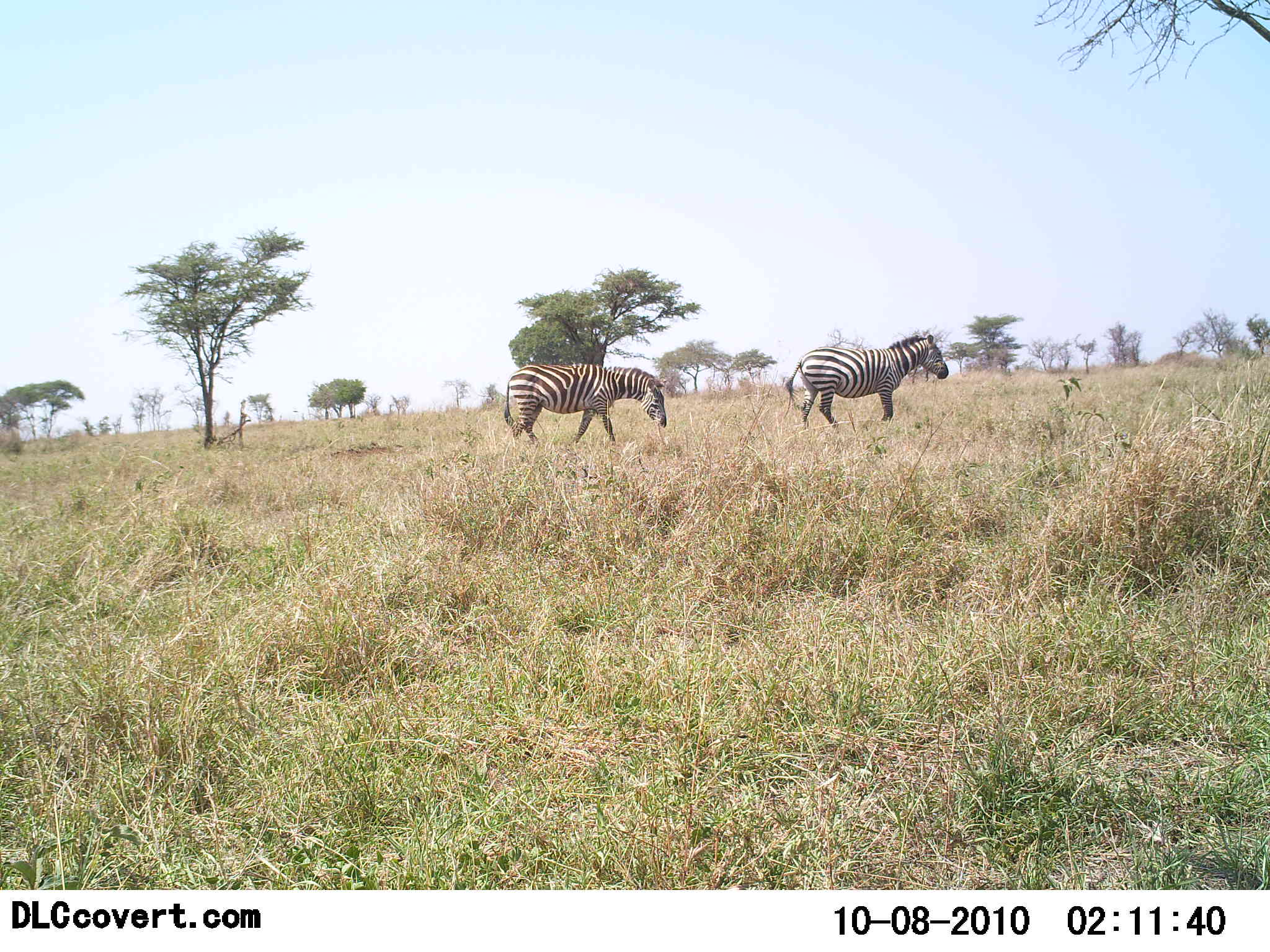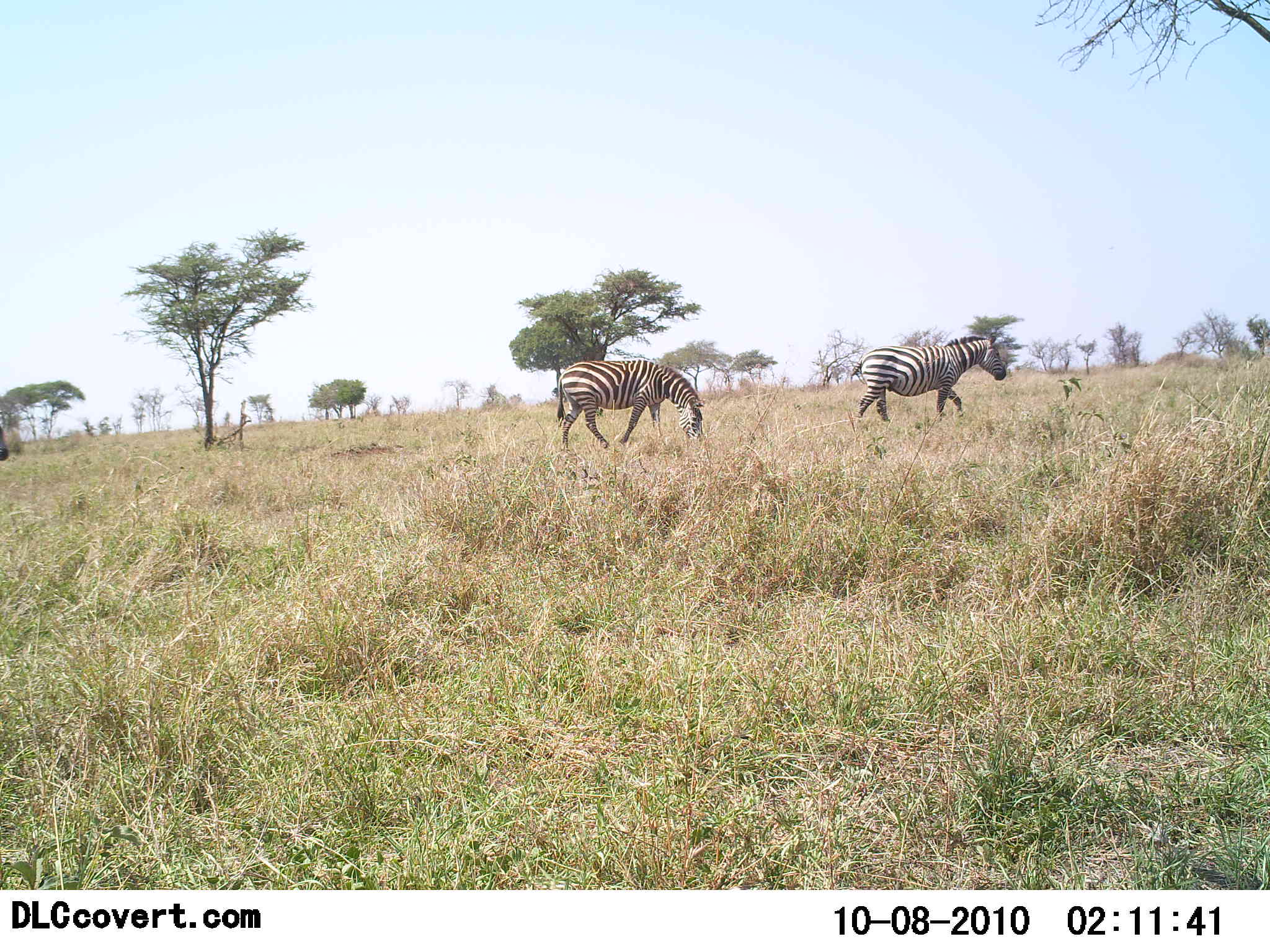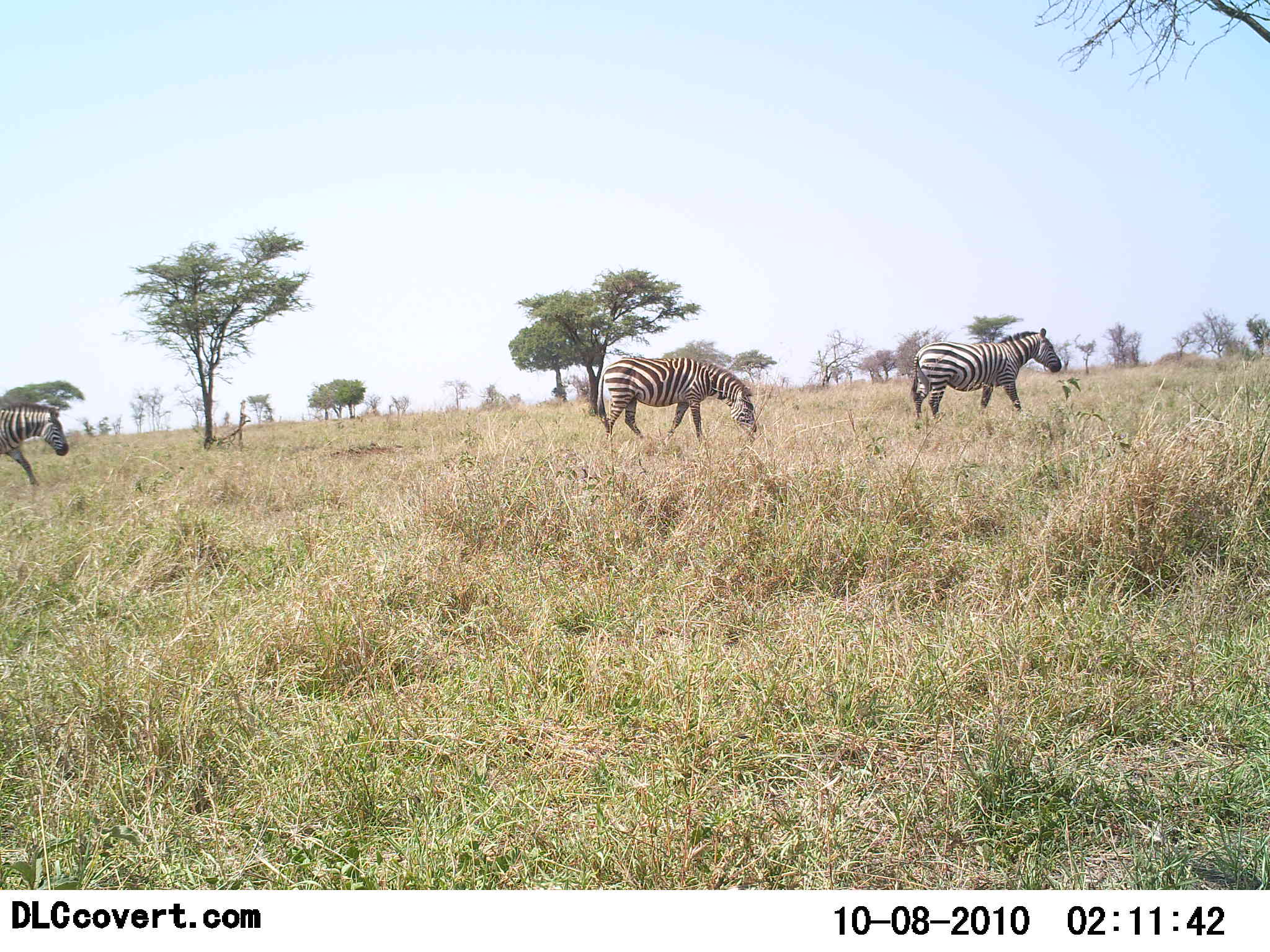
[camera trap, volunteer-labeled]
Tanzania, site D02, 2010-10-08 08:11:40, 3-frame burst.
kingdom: Animalia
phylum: Chordata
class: Mammalia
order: Perissodactyla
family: Equidae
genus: Equus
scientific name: Equus quagga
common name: plains zebra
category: zebra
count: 3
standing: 8%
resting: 0%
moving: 100%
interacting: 0%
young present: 0%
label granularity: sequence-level